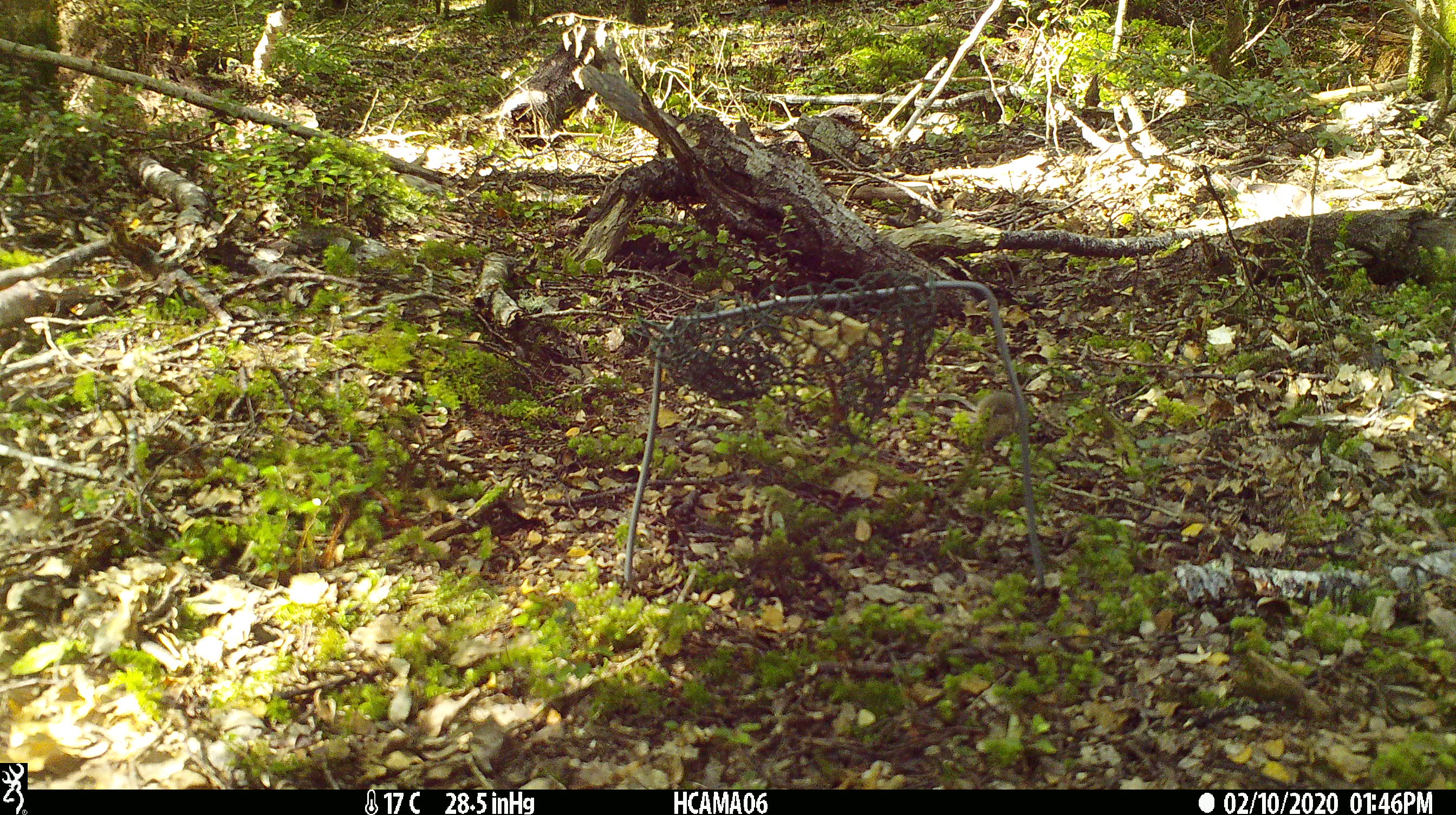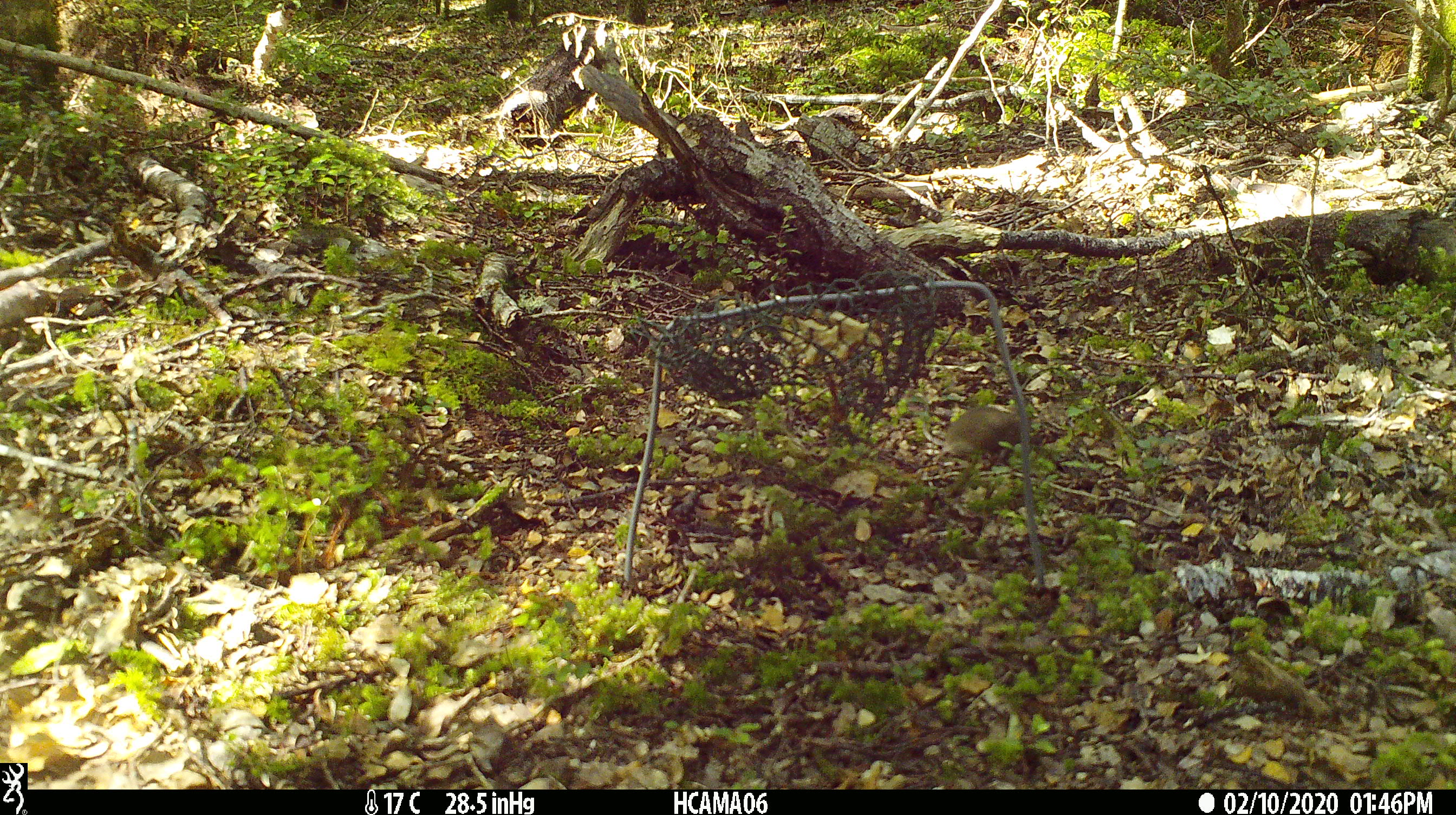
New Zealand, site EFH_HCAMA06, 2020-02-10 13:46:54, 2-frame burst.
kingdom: Animalia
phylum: Chordata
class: Mammalia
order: Rodentia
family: Muridae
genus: Mus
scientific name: Mus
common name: mouse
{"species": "mouse (Mus)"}